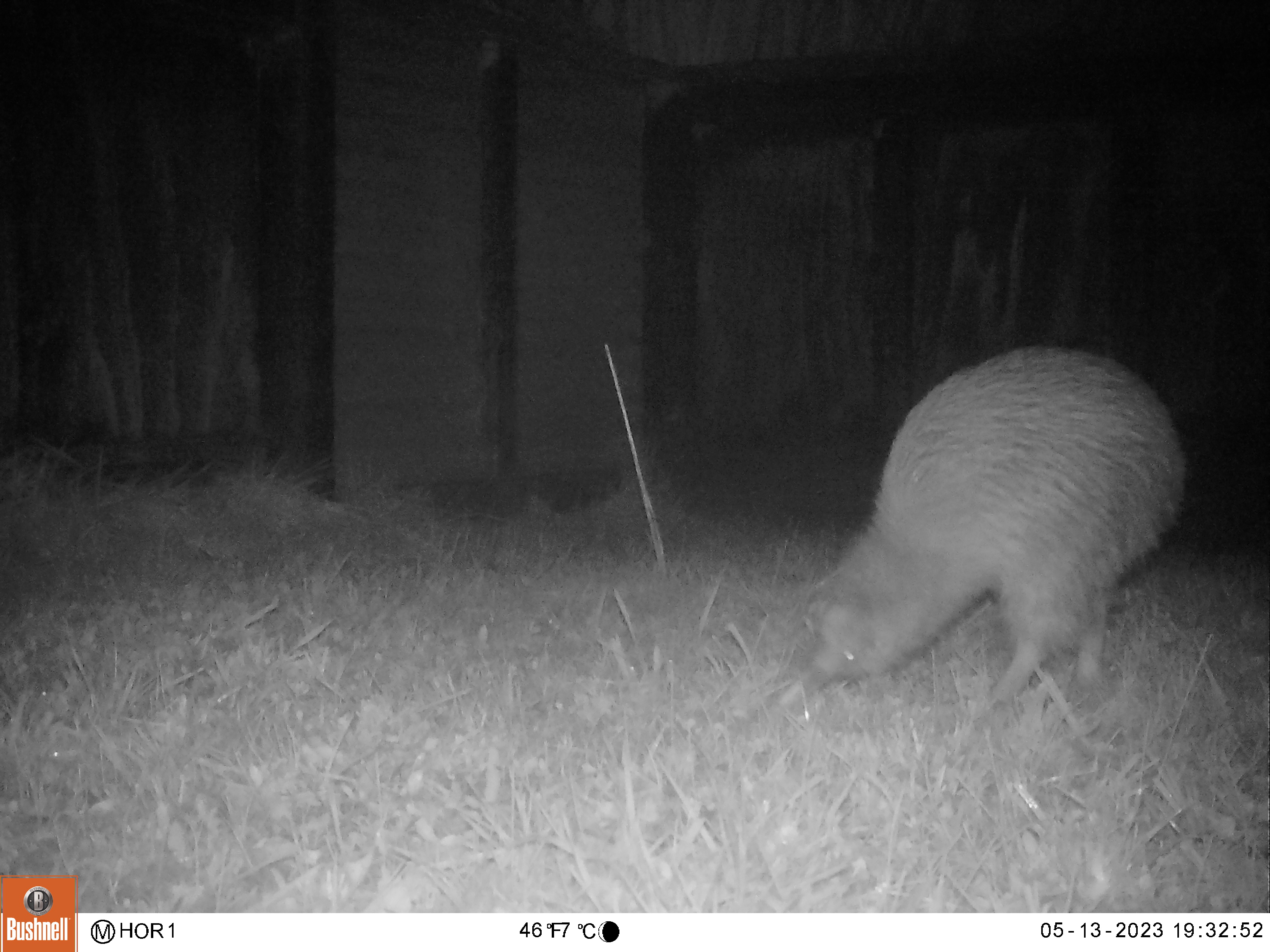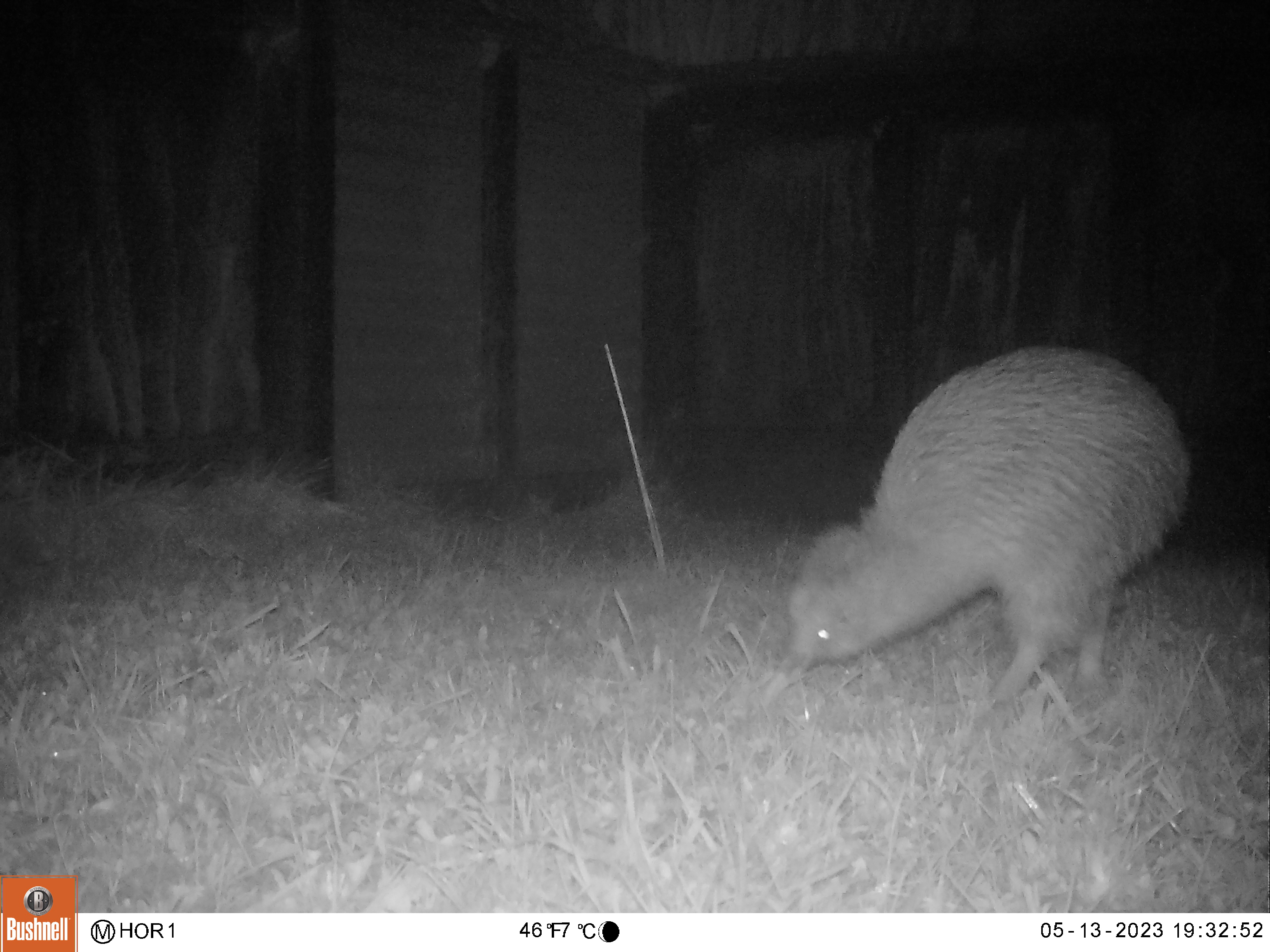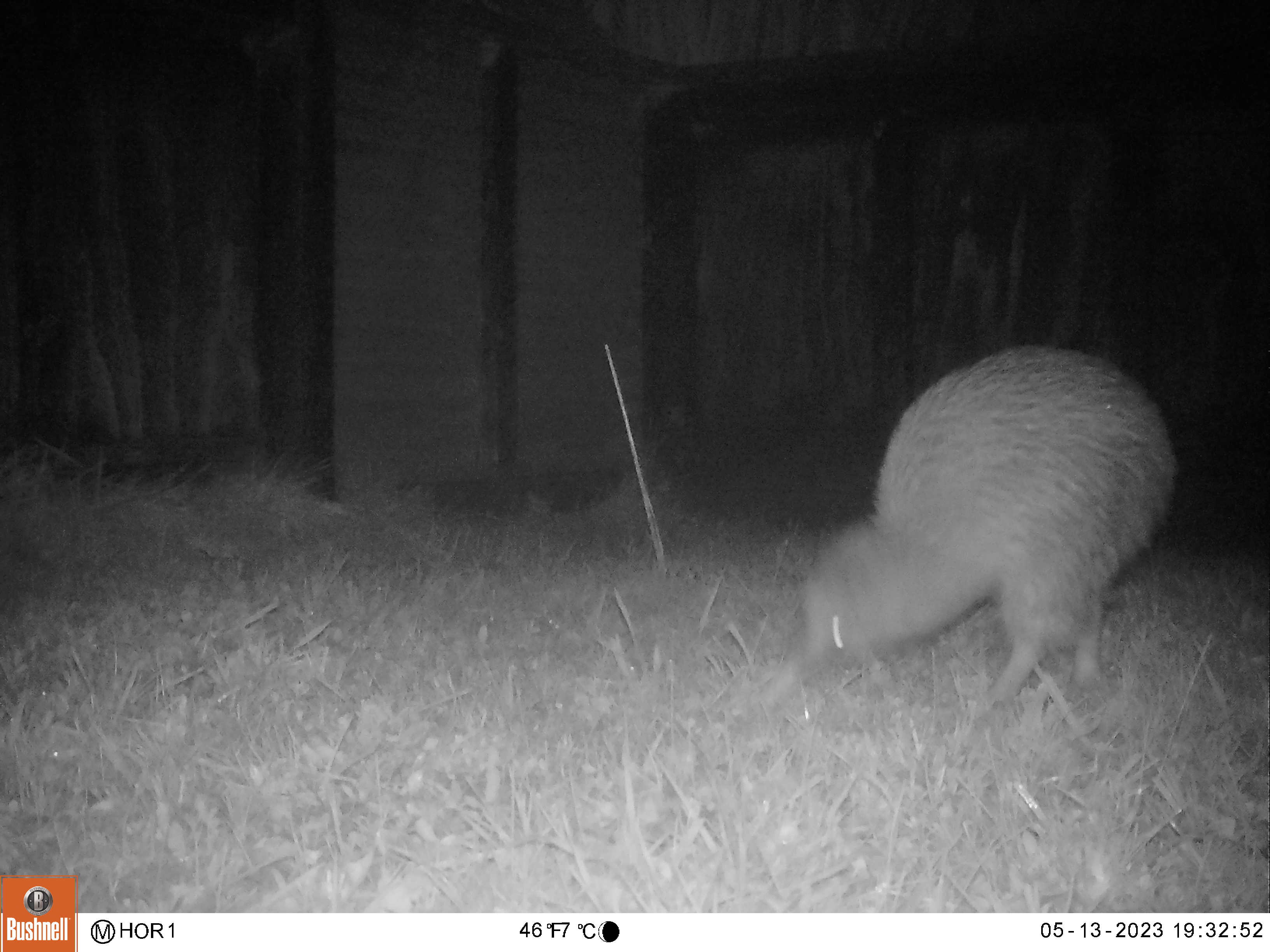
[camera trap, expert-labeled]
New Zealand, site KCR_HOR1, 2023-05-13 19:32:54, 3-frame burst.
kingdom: Animalia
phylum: Chordata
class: Aves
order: Apterygiformes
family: Apterygidae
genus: Apteryx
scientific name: Apteryx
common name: kiwi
Kiwi (Apteryx).